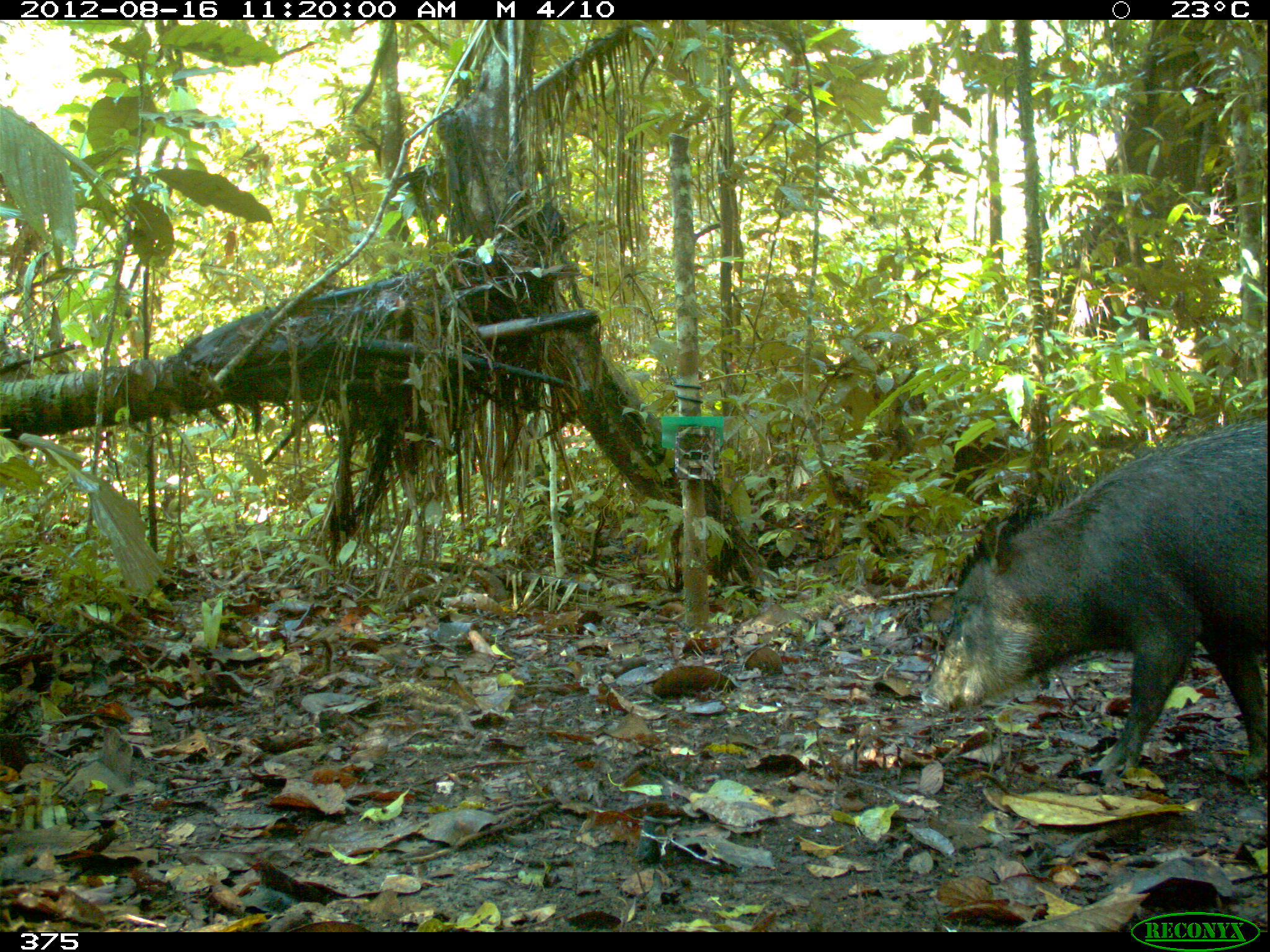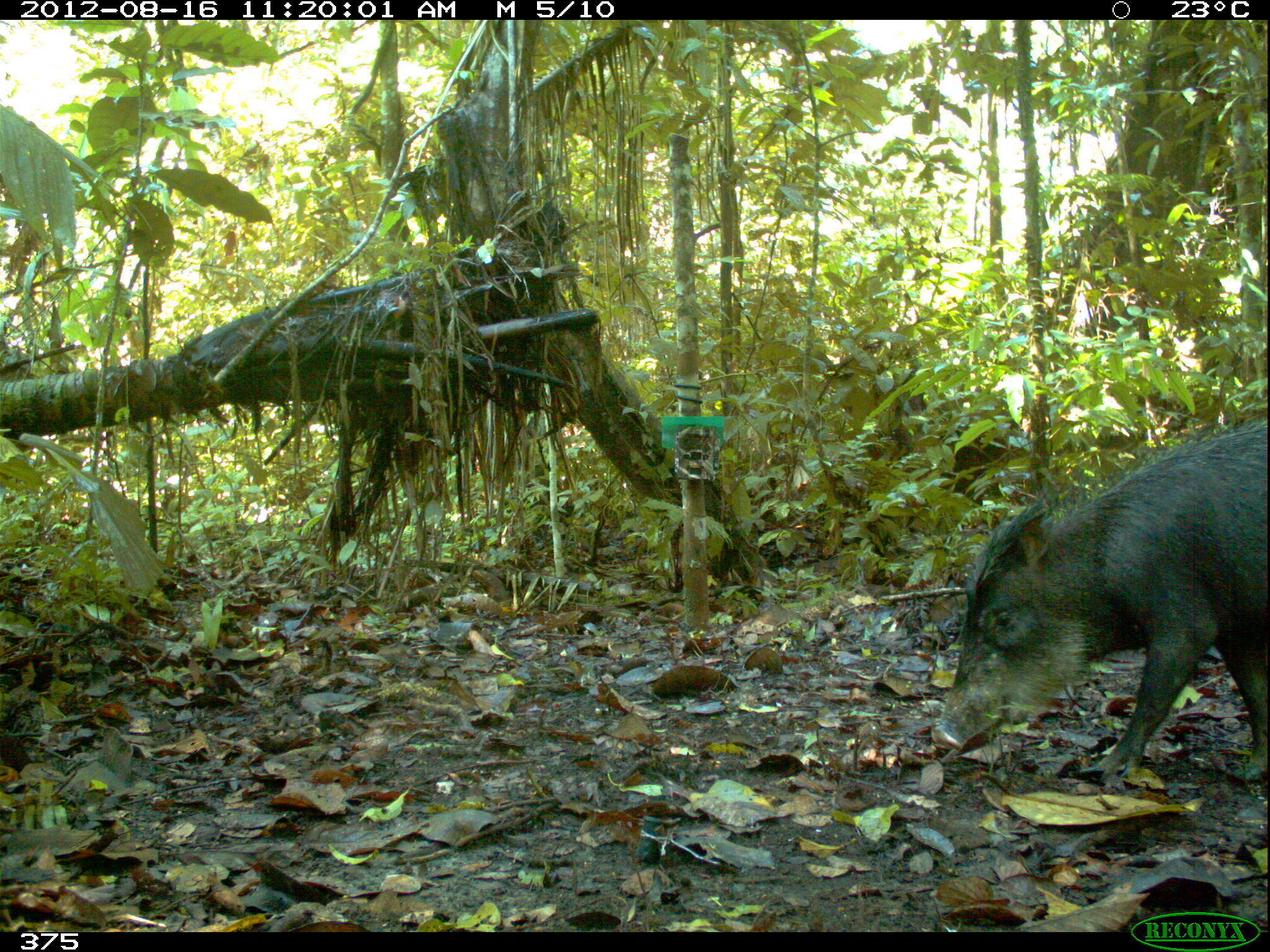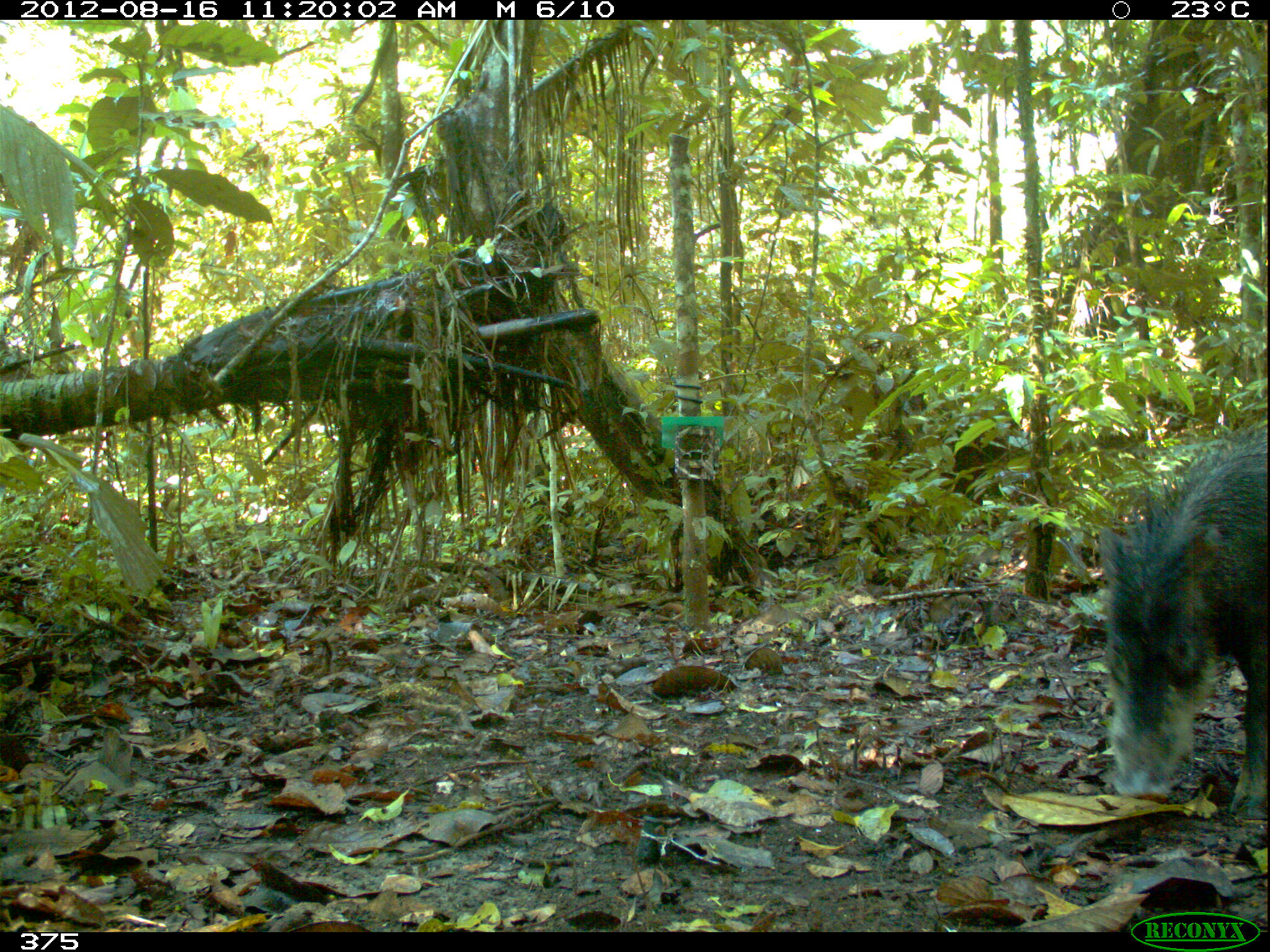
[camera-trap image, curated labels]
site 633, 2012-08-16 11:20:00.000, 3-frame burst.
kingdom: Animalia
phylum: Chordata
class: Mammalia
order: Artiodactyla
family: Tayassuidae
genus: Tayassu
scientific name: Tayassu pecari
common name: white-lipped peccary